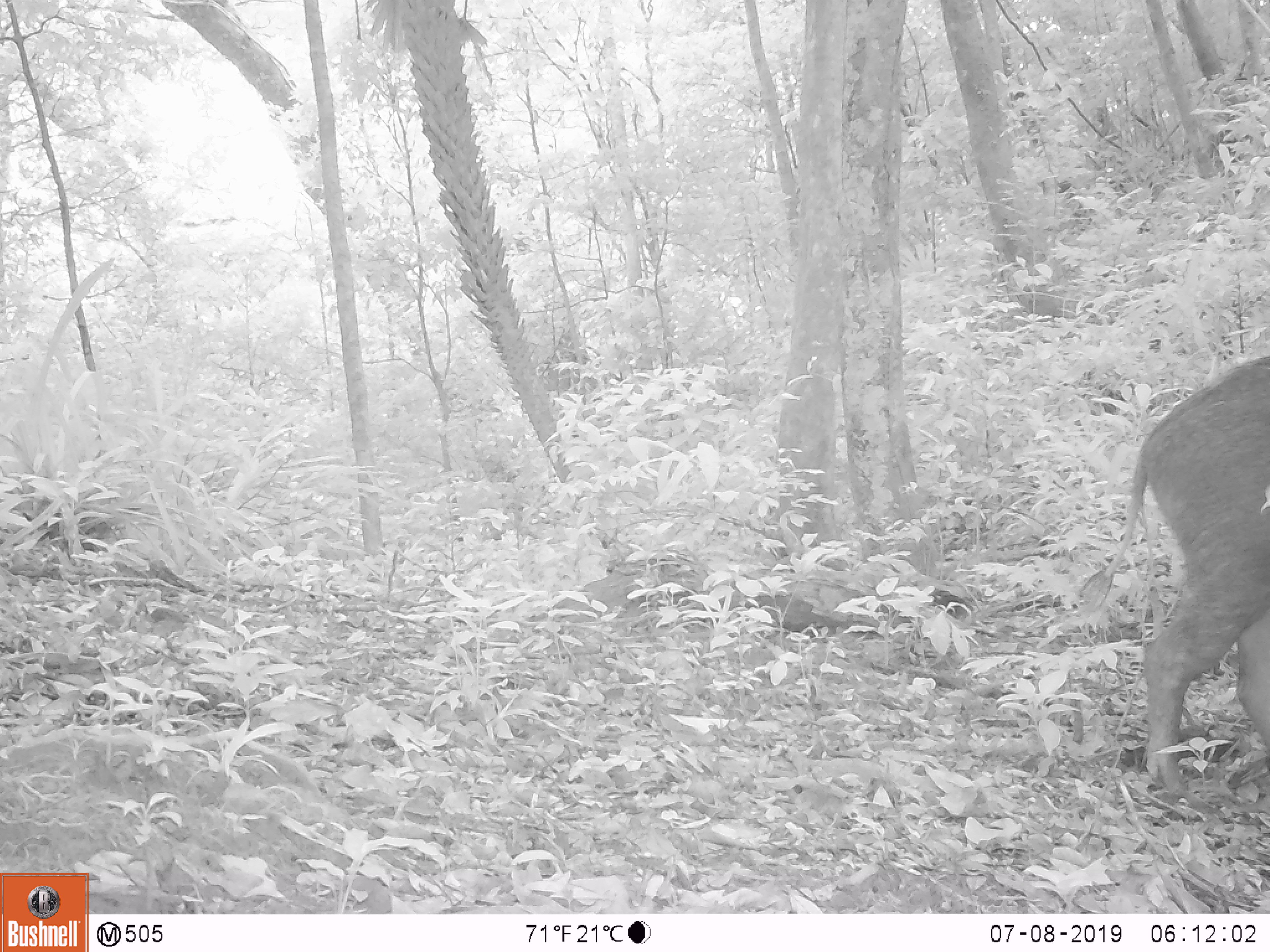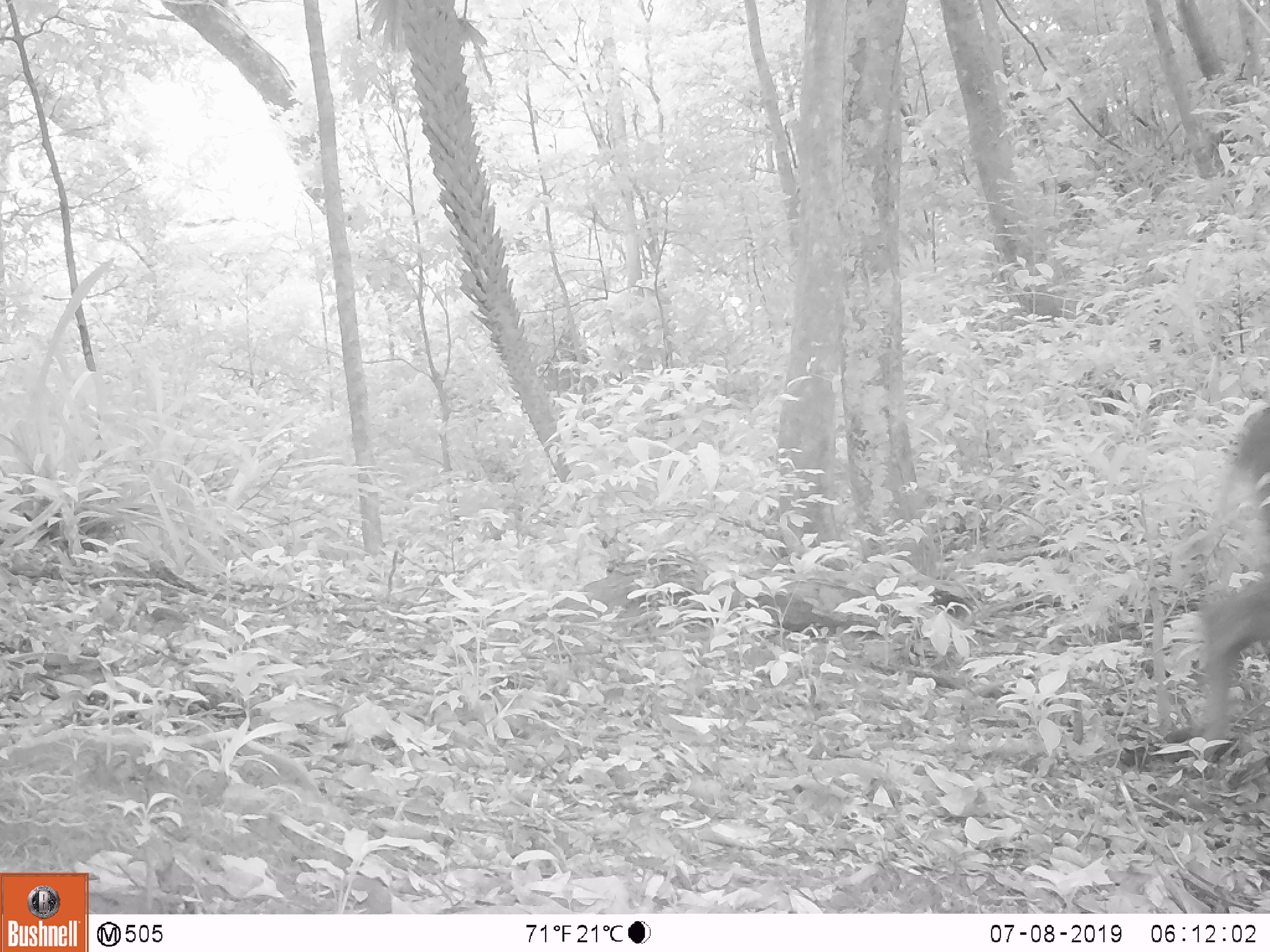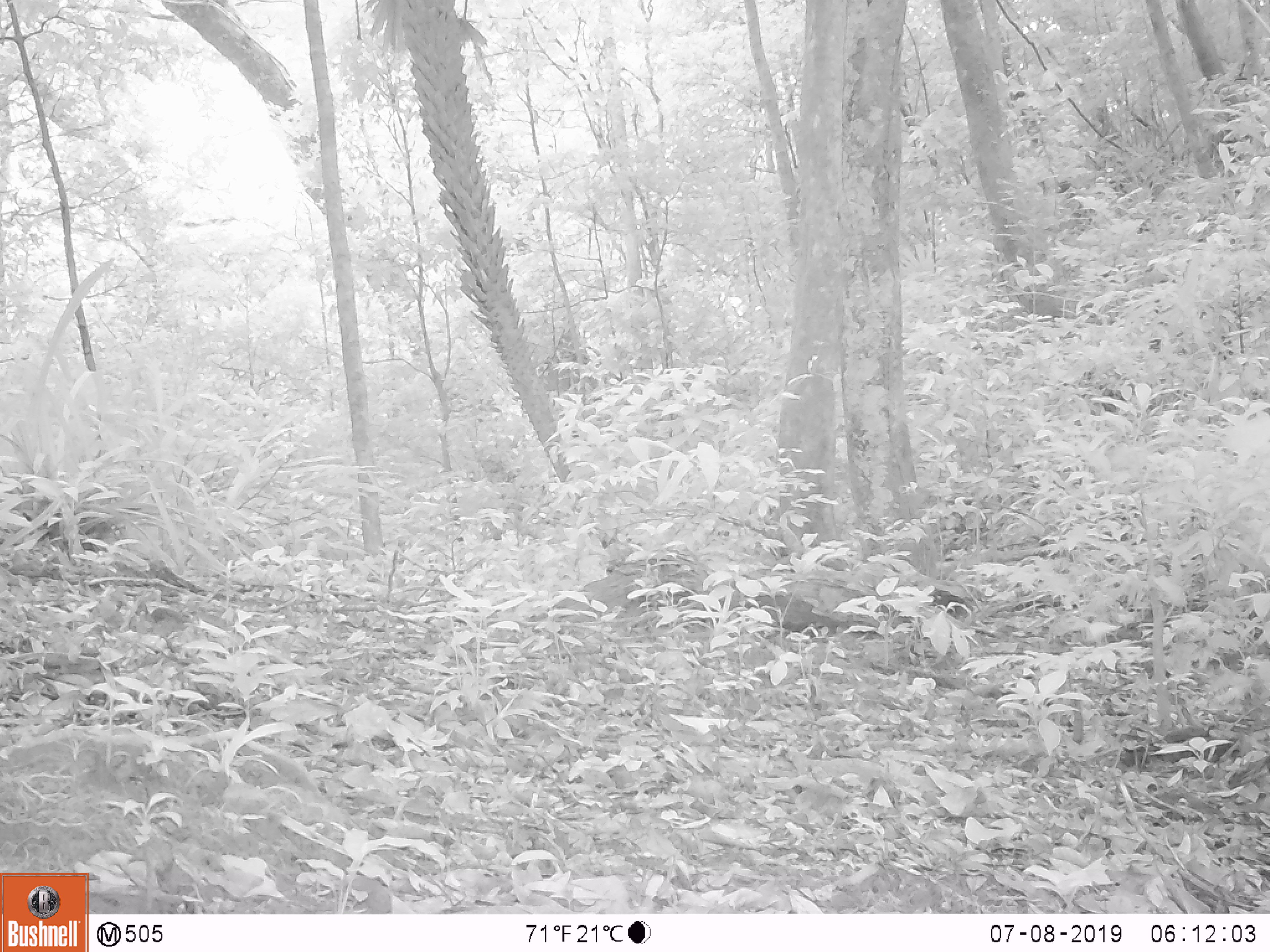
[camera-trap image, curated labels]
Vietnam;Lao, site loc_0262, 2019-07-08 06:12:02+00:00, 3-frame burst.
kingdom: Animalia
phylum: Chordata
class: Mammalia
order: Artiodactyla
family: Suidae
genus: Sus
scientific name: Sus scrofa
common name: eurasian wild pig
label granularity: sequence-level